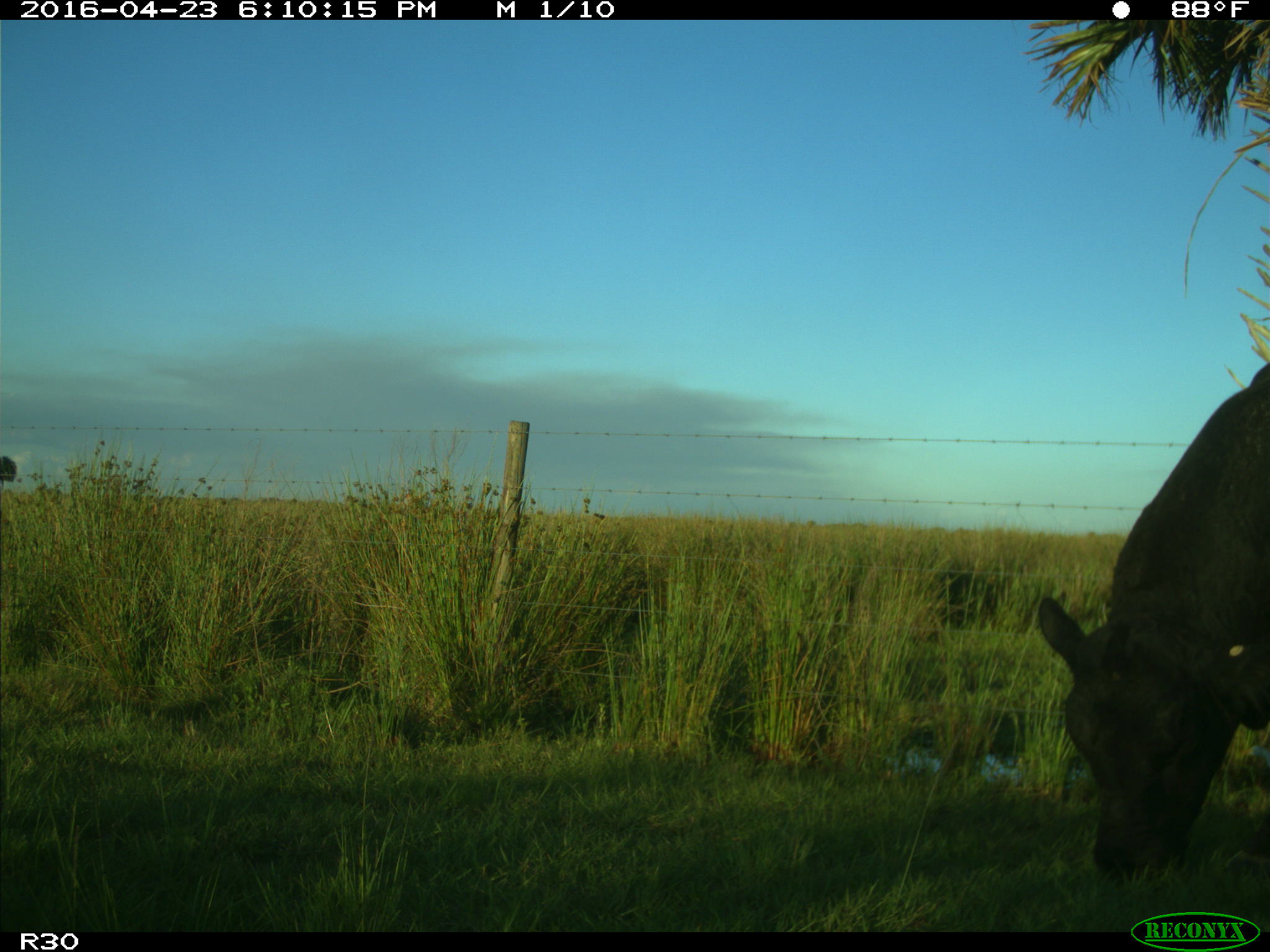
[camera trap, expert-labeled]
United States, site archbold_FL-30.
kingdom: Animalia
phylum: Chordata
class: Mammalia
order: Artiodactyla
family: Bovidae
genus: Bos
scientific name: Bos taurus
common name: domestic cow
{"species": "Bos taurus (domestic cow)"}